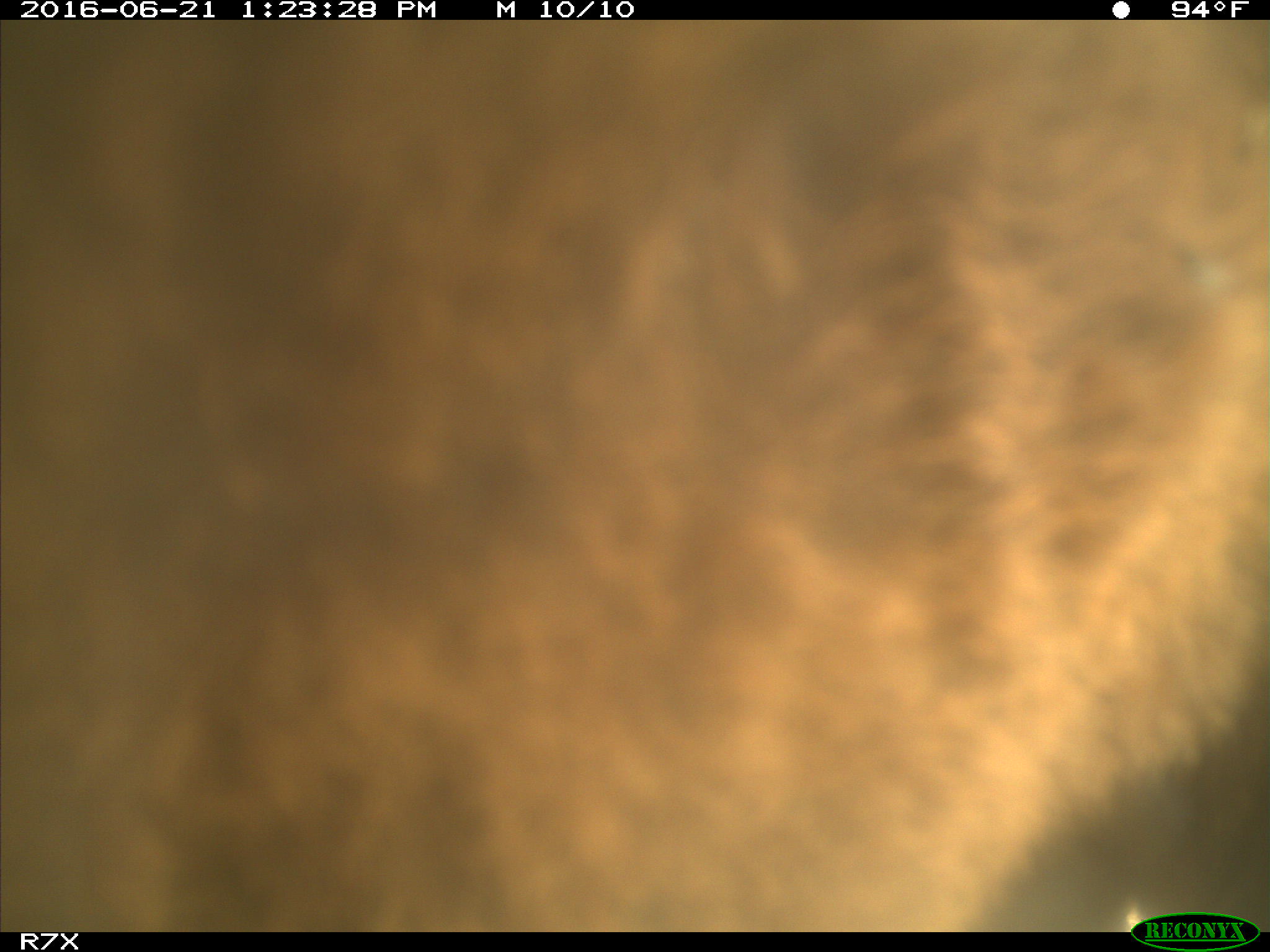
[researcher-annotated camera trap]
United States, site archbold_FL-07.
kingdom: Animalia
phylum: Chordata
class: Mammalia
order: Artiodactyla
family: Bovidae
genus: Bos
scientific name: Bos taurus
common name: domestic cow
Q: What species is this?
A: Bos taurus (domestic cow).